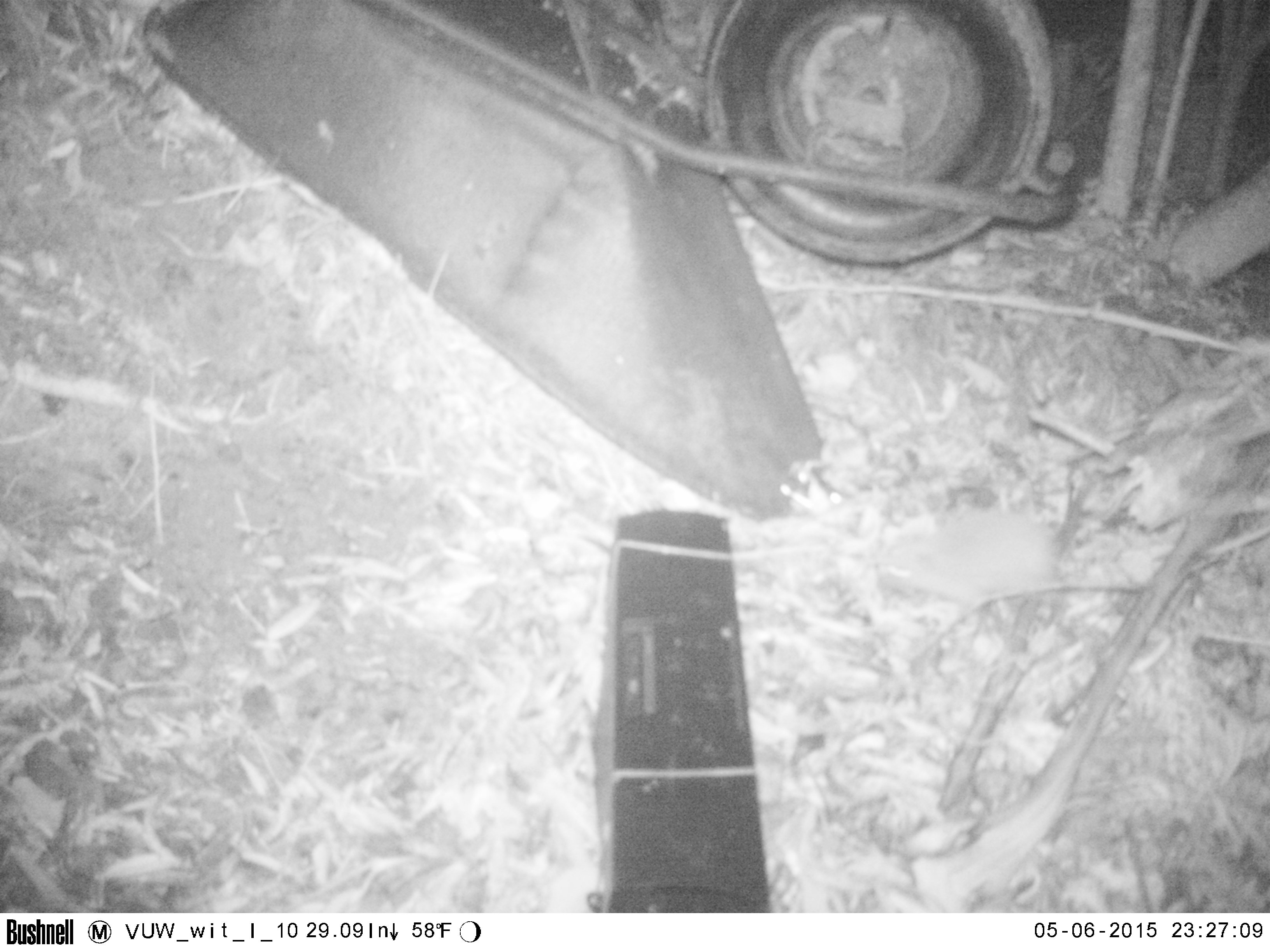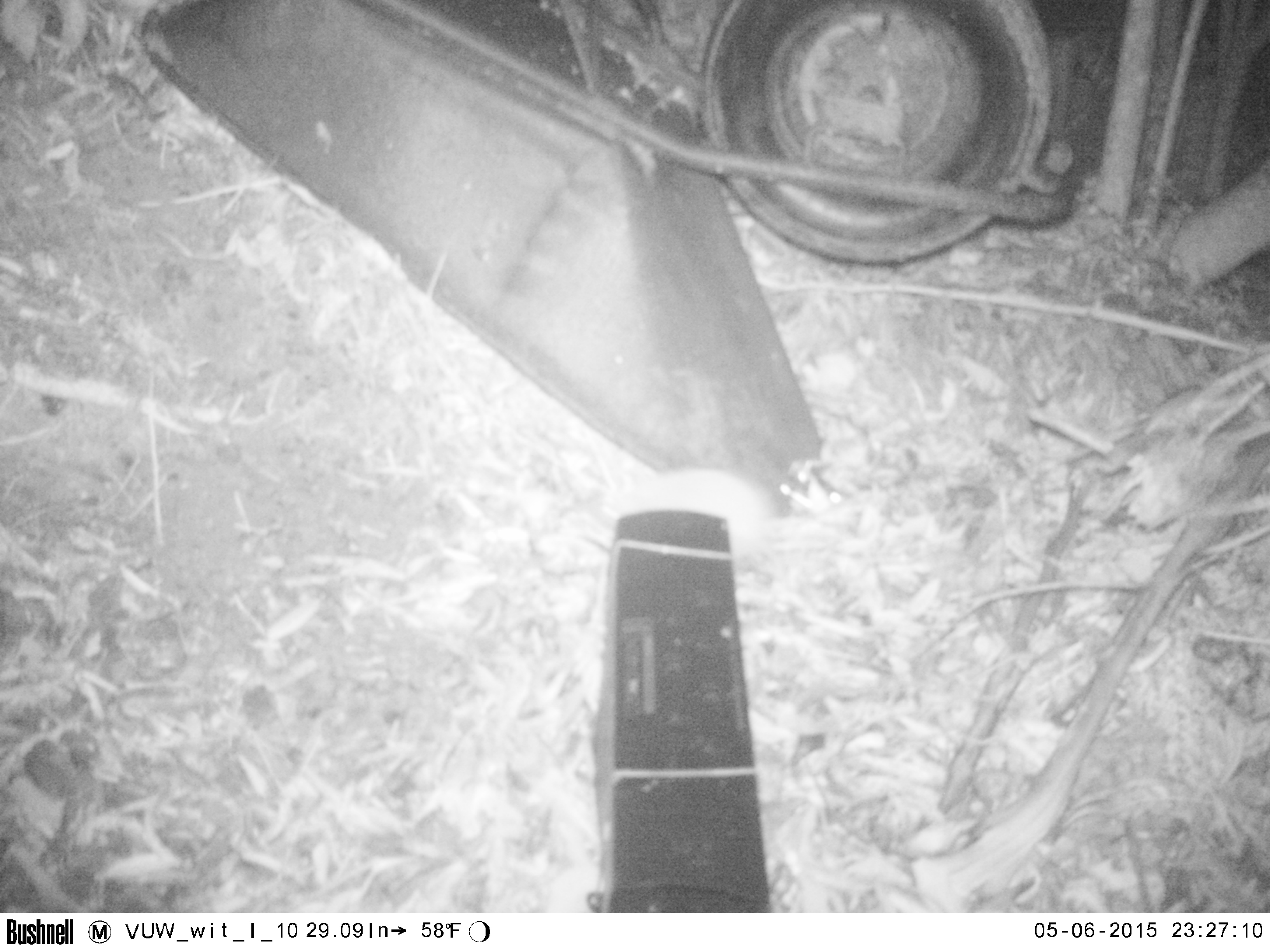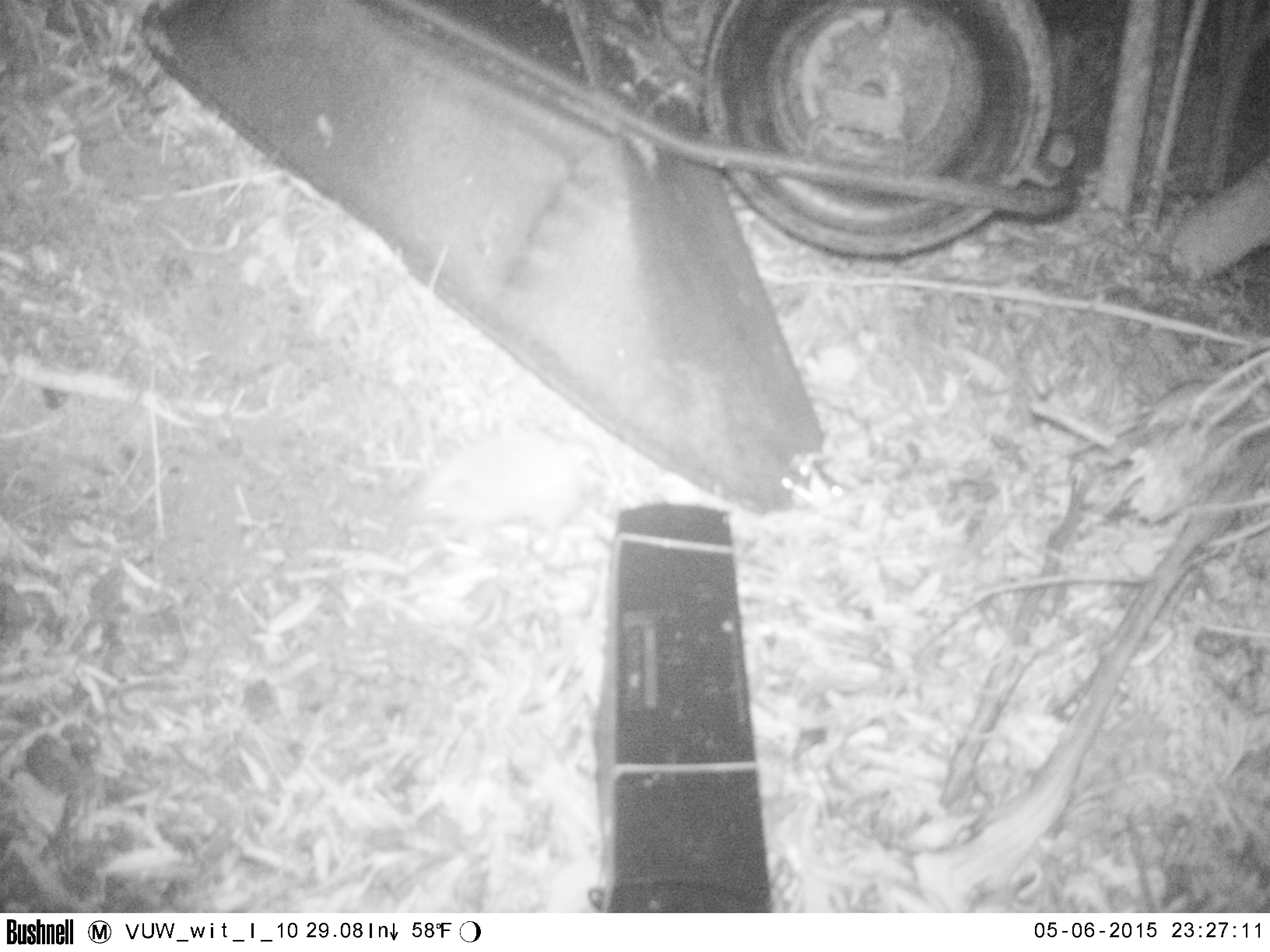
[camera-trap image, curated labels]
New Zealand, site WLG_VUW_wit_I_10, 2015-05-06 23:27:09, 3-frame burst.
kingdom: Animalia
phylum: Chordata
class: Mammalia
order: Eulipotyphla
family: Erinaceidae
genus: Erinaceus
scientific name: Erinaceus europaeus europaeus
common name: european hedgehog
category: hedgehog